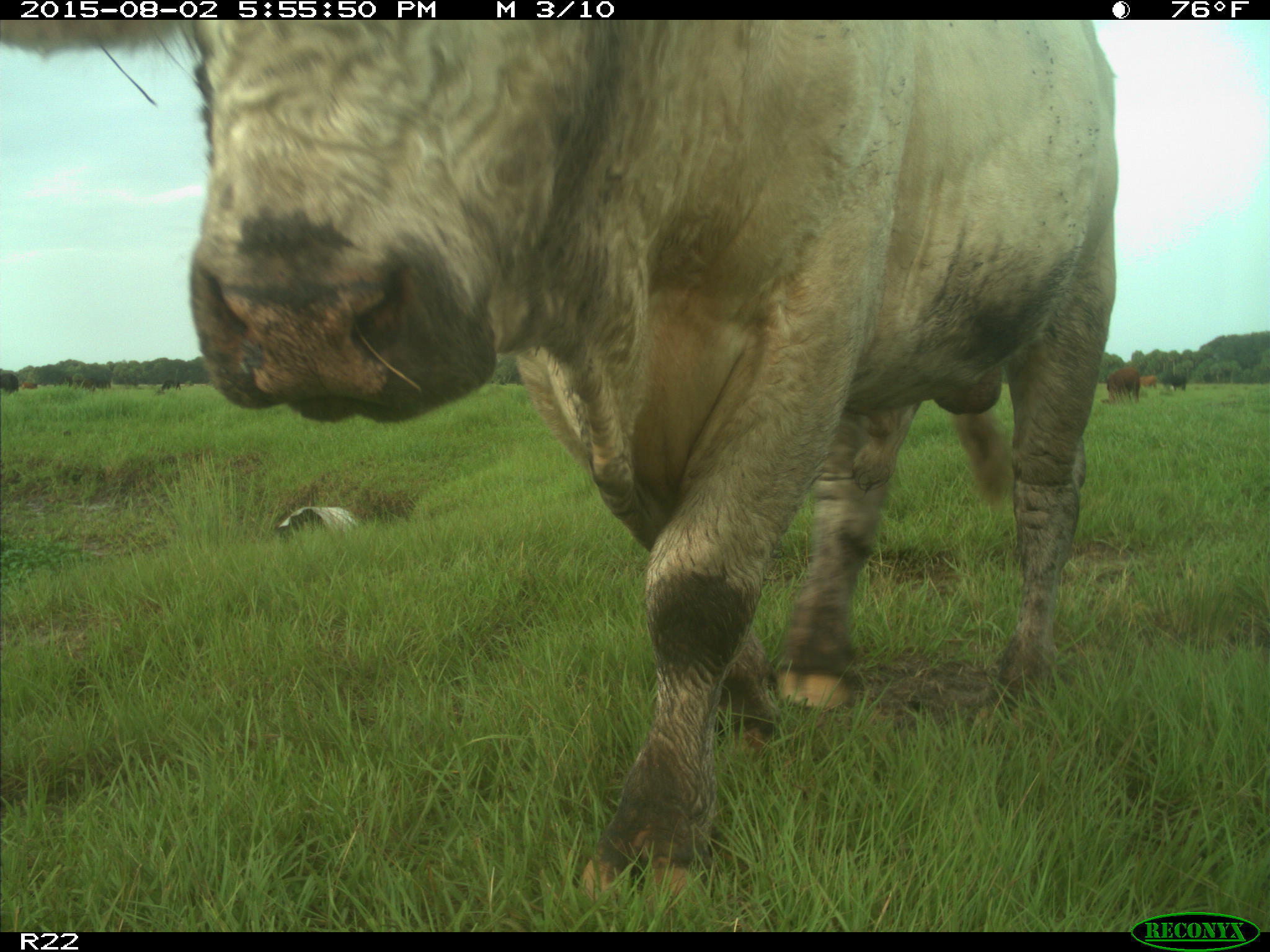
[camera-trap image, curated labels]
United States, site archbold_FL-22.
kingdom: Animalia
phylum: Chordata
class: Mammalia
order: Artiodactyla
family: Bovidae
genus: Bos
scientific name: Bos taurus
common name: domestic cow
Bos taurus (domestic cow).